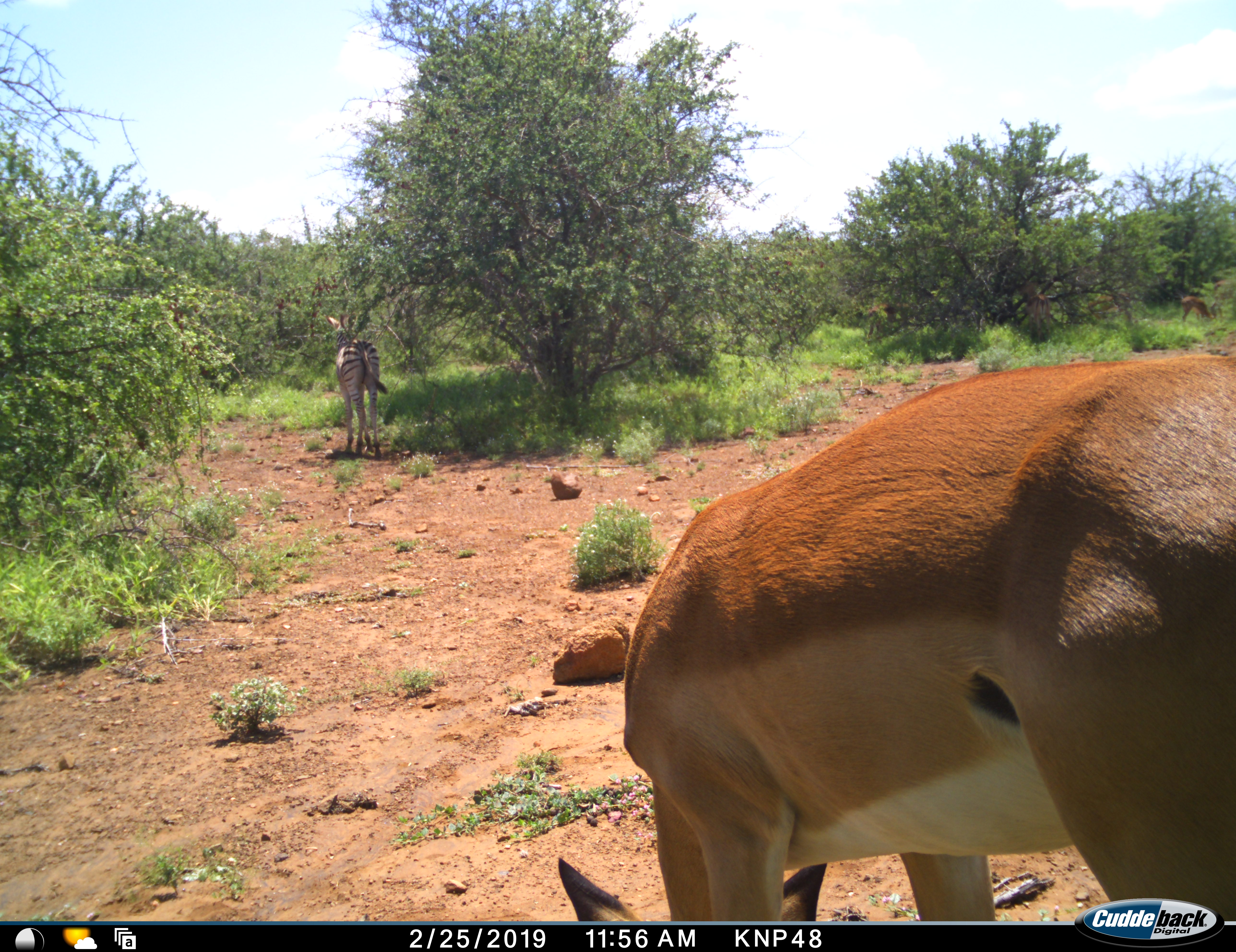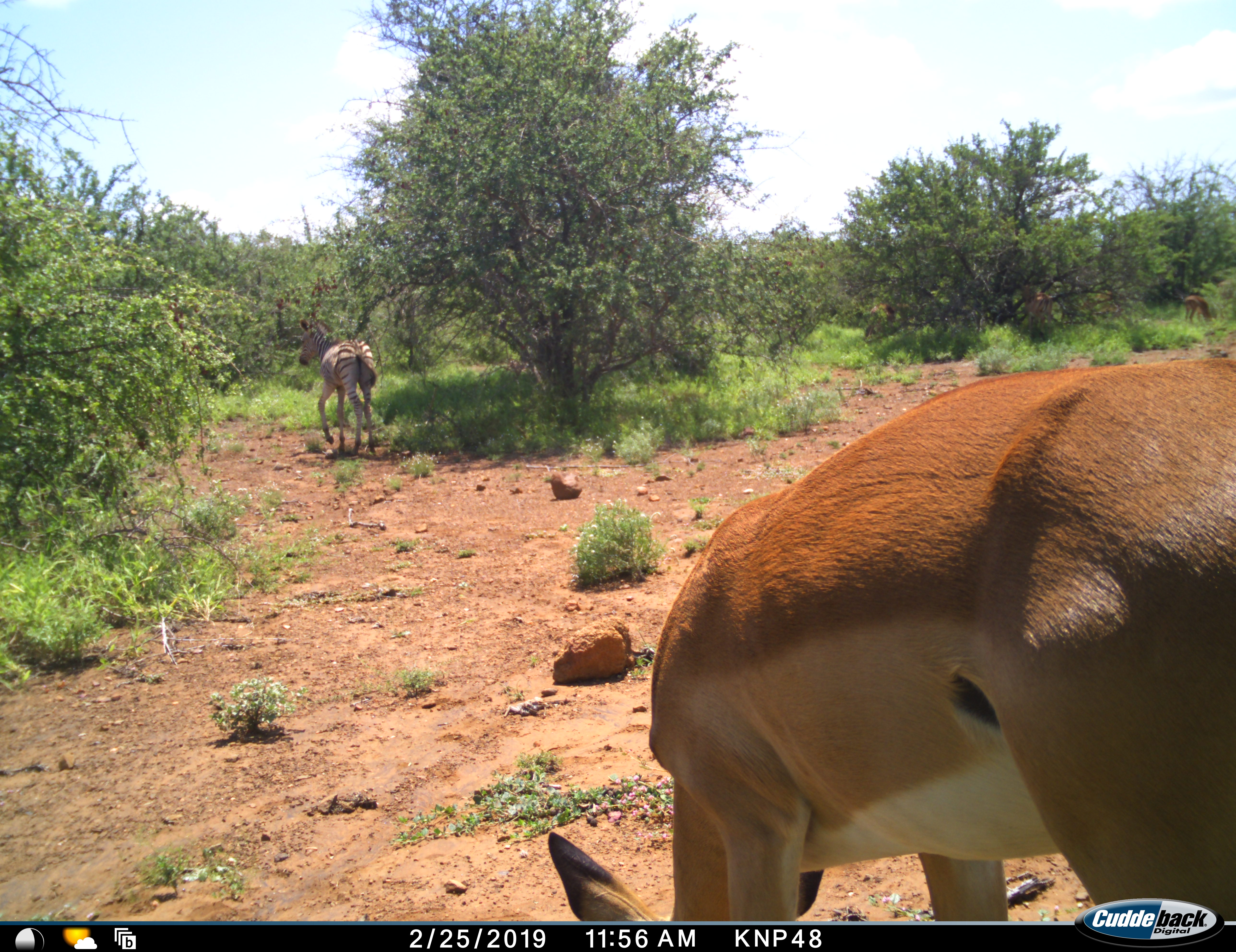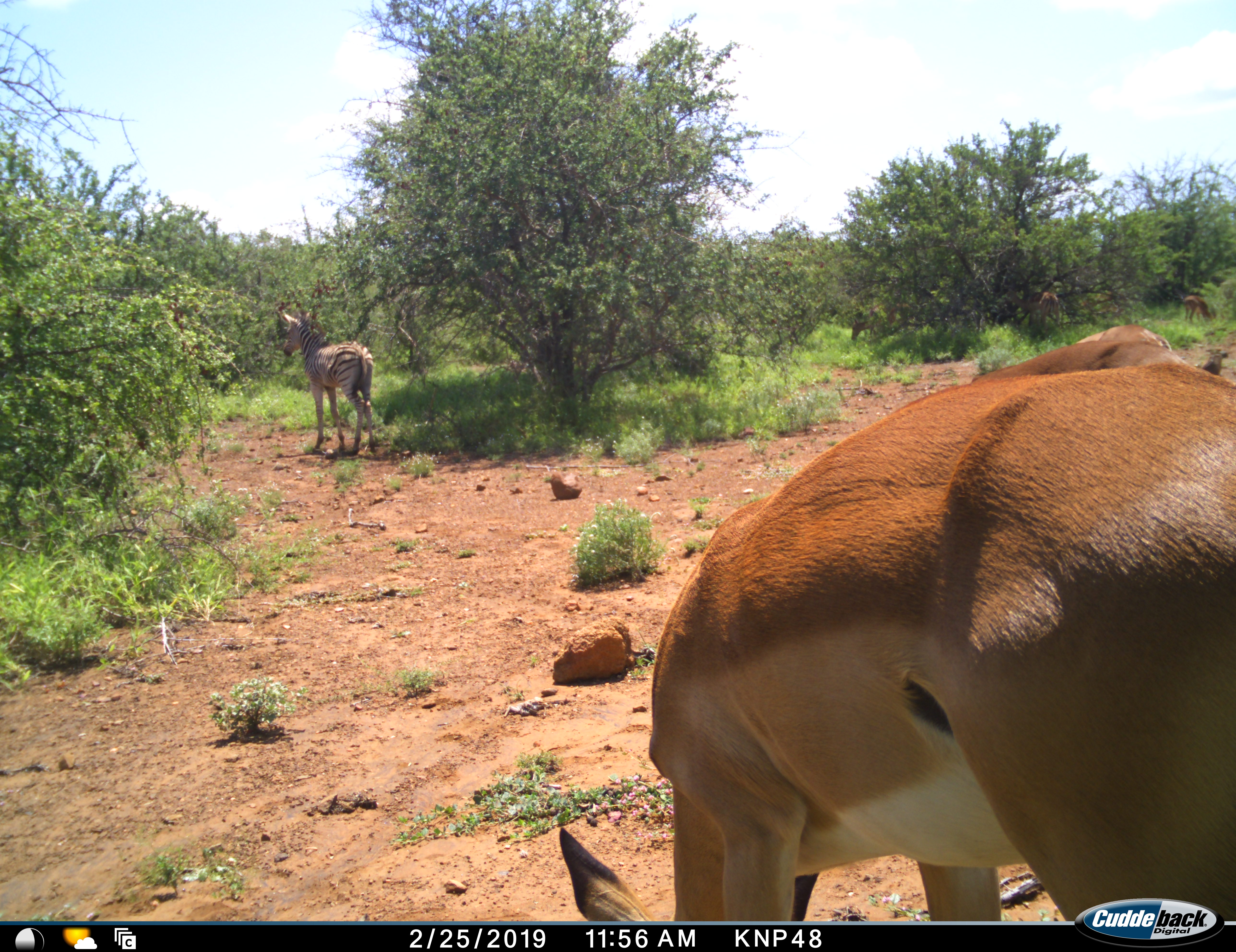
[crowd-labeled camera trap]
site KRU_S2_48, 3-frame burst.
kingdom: Animalia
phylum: Chordata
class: Mammalia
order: Artiodactyla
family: Bovidae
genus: Aepyceros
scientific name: Aepyceros melampus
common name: impala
Impala (Aepyceros melampus), count 2. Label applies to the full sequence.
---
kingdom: Animalia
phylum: Chordata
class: Mammalia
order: Perissodactyla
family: Equidae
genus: Equus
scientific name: Equus quagga burchellii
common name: burchell's zebra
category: zebraburchells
Zebraburchells (burchell's zebra) (Equus quagga burchellii), count 1. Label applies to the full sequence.